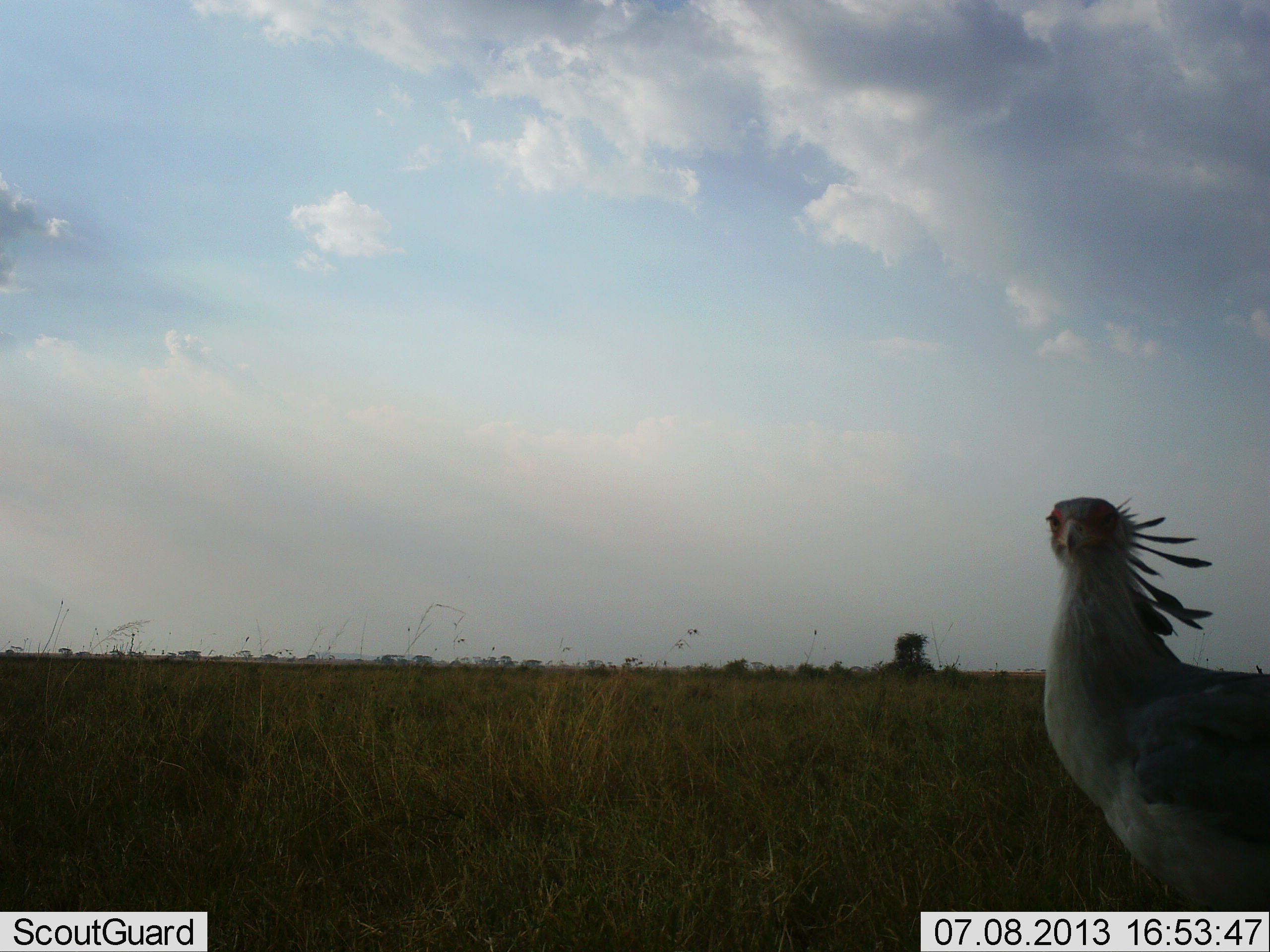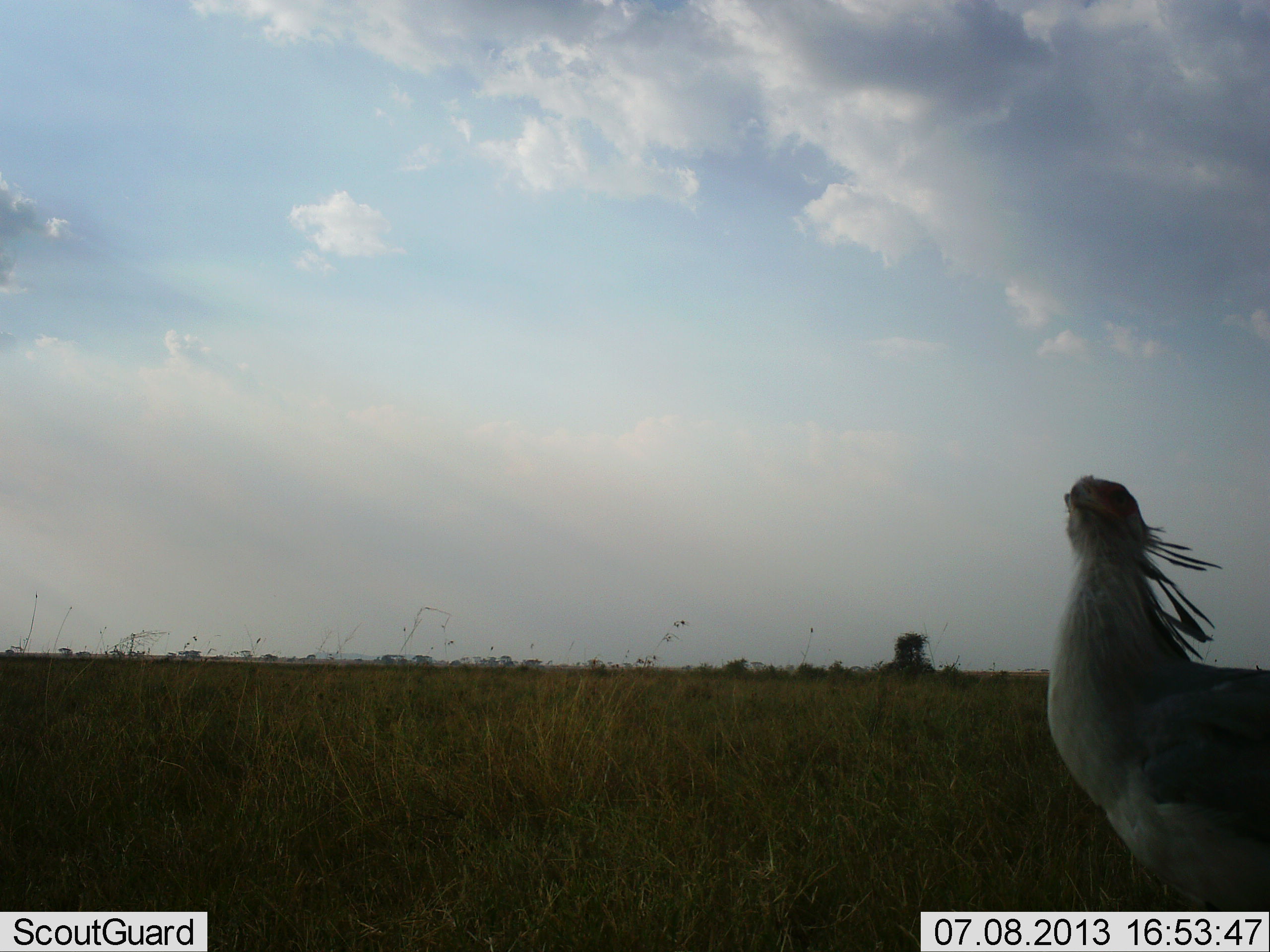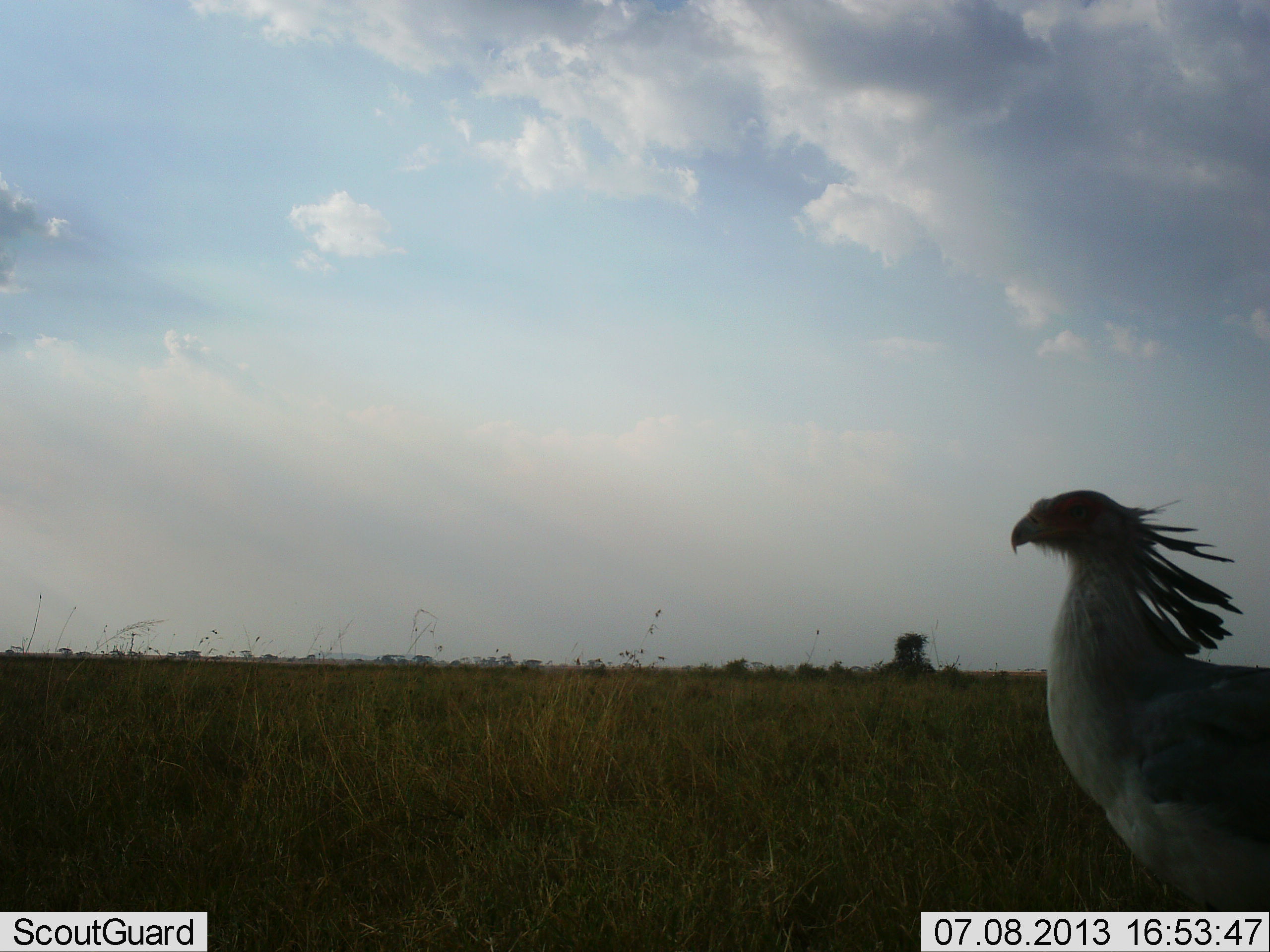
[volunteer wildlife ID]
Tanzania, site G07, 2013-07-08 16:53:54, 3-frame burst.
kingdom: Animalia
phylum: Chordata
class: Aves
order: Accipitriformes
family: Sagittariidae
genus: Sagittarius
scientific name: Sagittarius serpentarius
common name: secretary bird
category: secretarybird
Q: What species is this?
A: Secretarybird (secretary bird) (Sagittarius serpentarius).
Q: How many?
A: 1.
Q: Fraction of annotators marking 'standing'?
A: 89%.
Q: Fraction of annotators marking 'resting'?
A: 0%.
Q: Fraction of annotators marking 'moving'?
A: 11%.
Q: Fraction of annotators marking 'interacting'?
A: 0%.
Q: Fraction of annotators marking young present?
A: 0%.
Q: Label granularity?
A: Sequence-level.